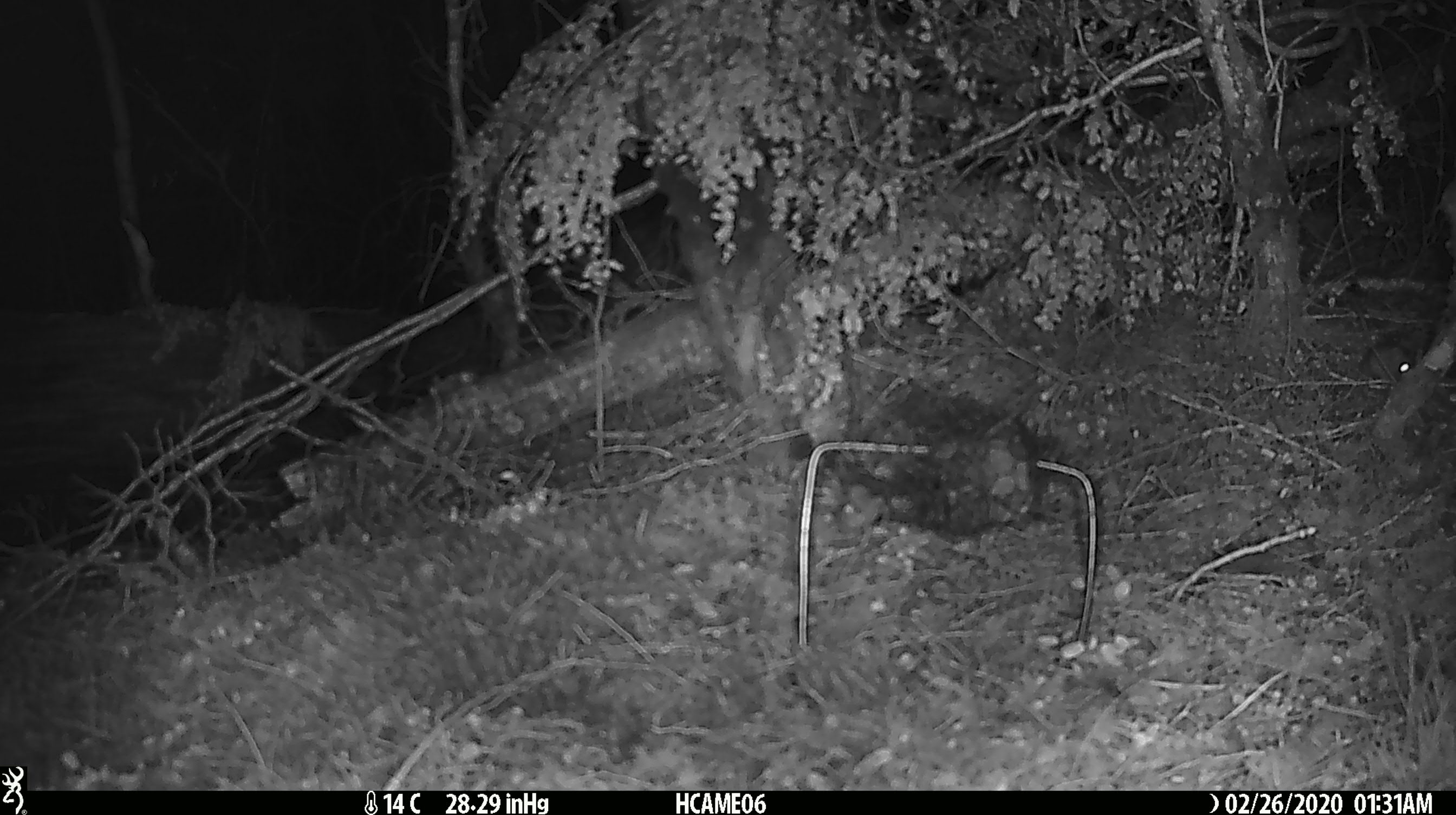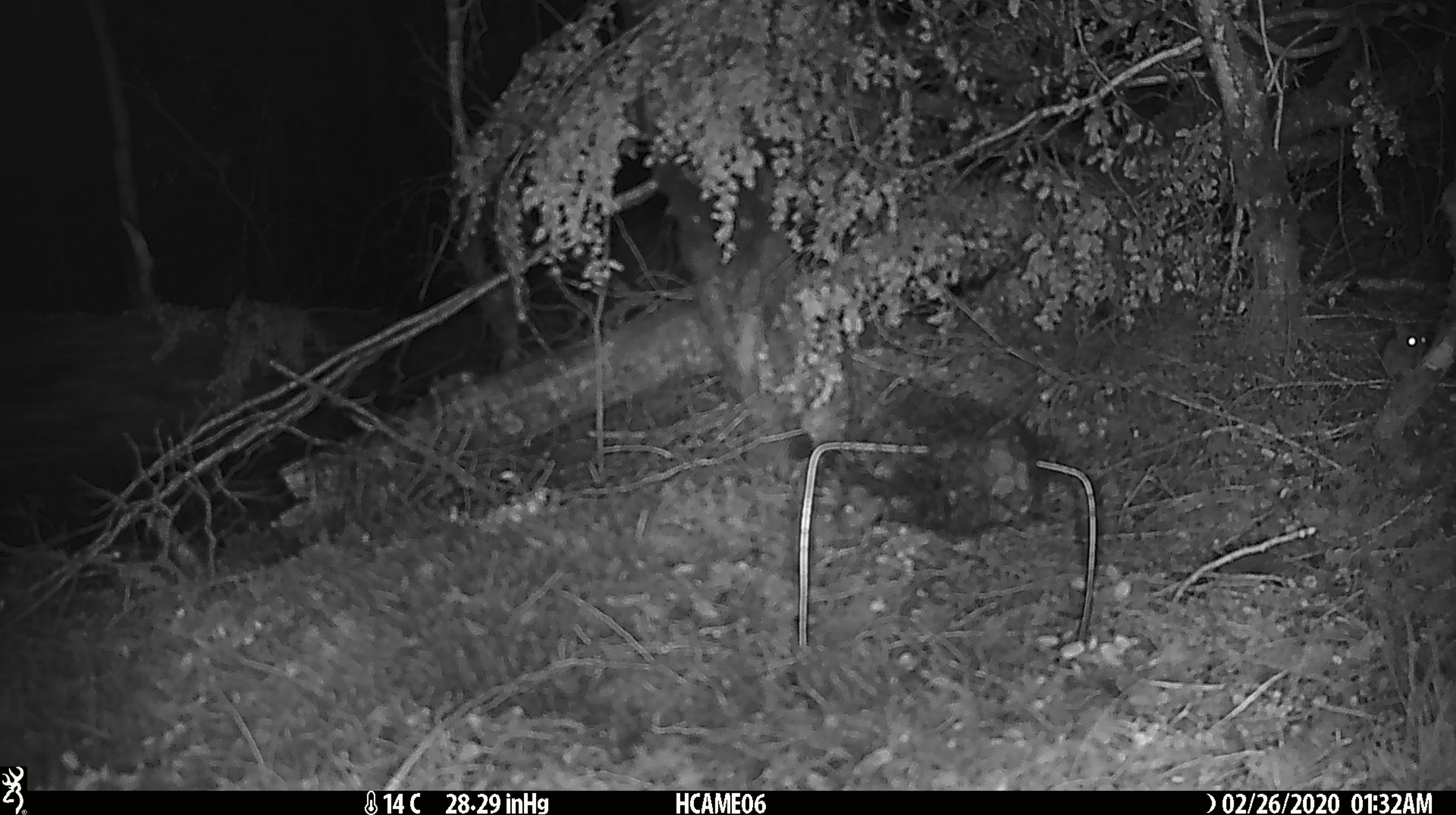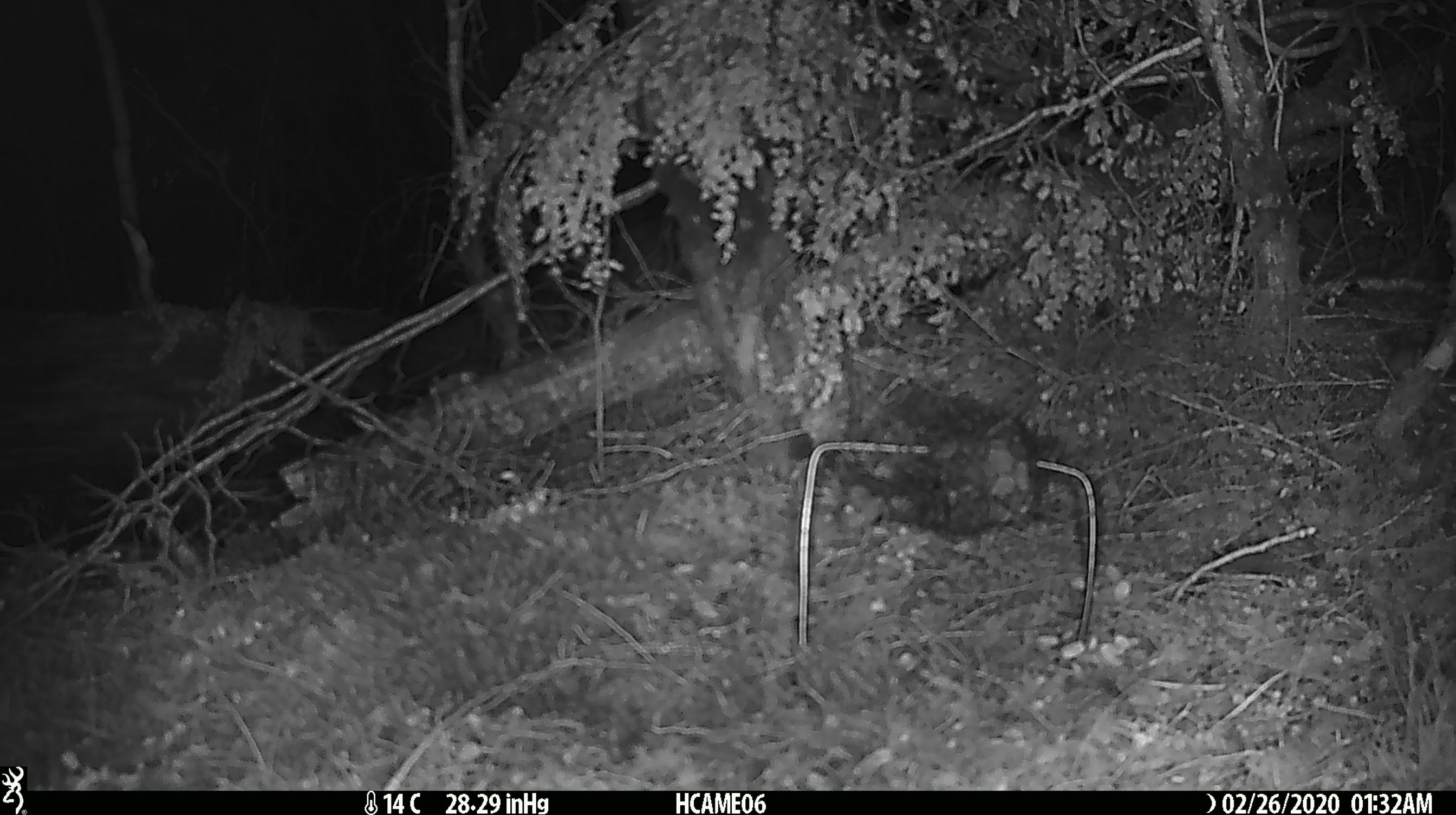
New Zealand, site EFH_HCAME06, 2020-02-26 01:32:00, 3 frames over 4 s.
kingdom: Animalia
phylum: Chordata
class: Mammalia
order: Rodentia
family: Muridae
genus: Mus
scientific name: Mus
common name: mouse